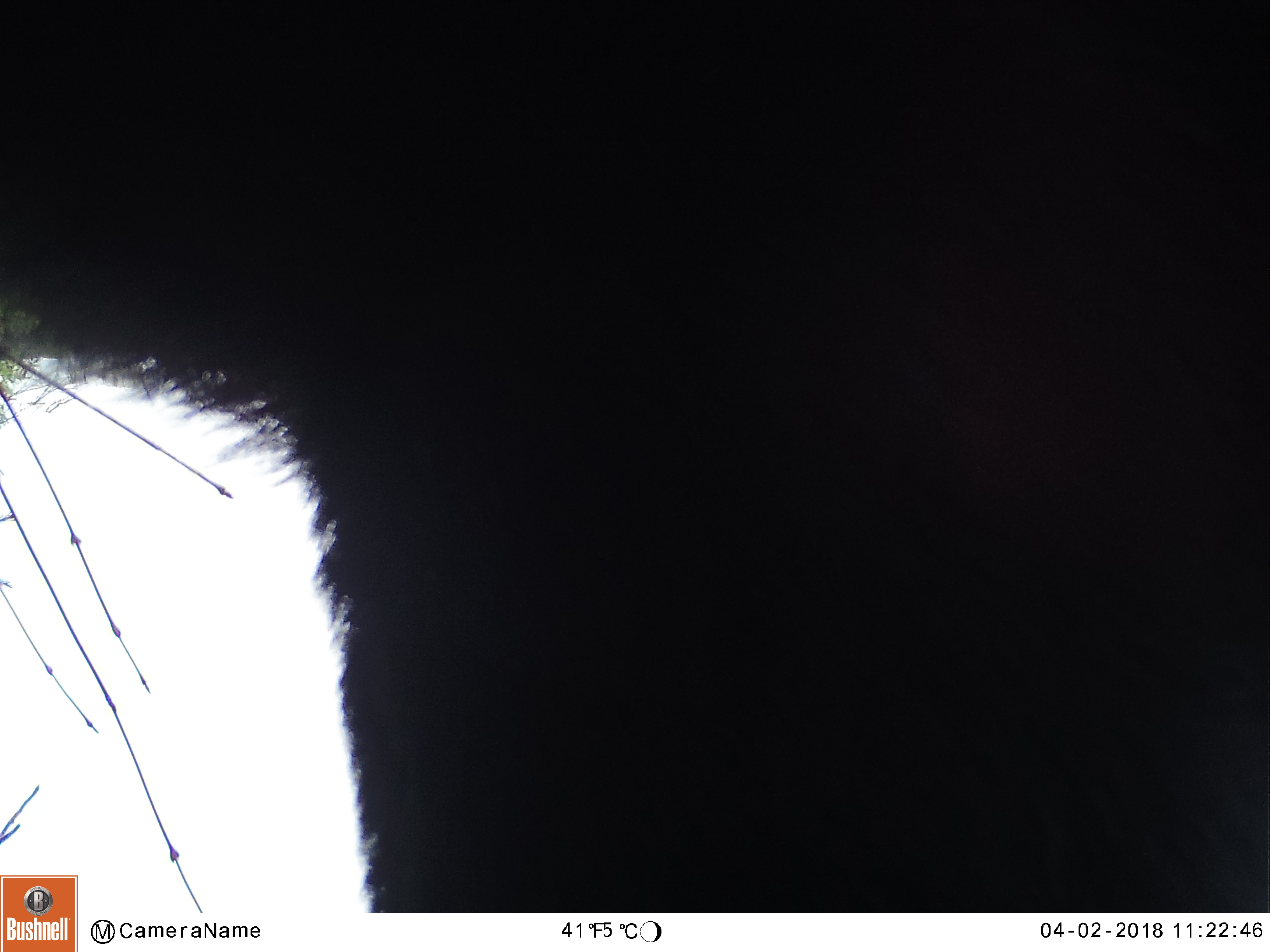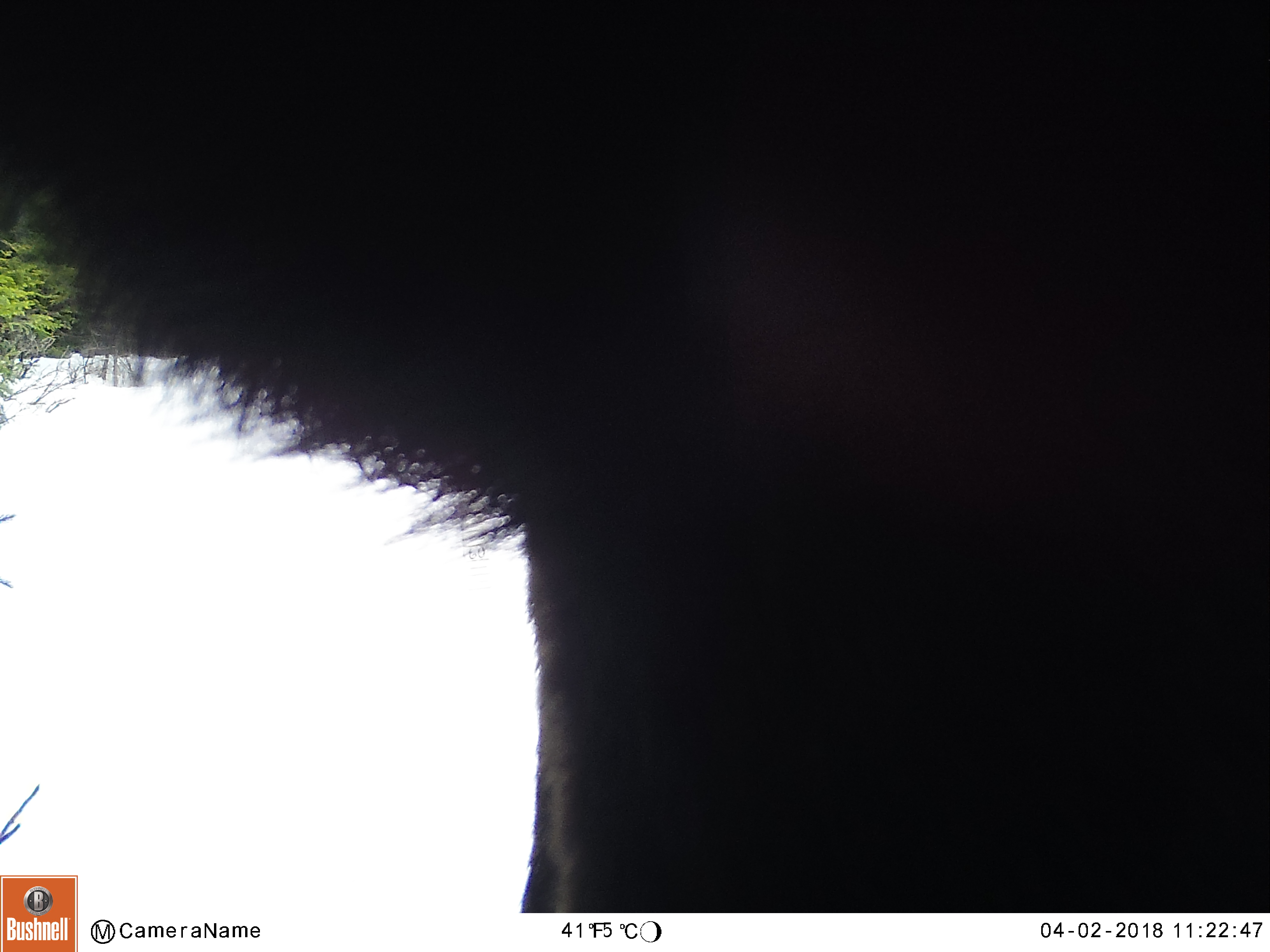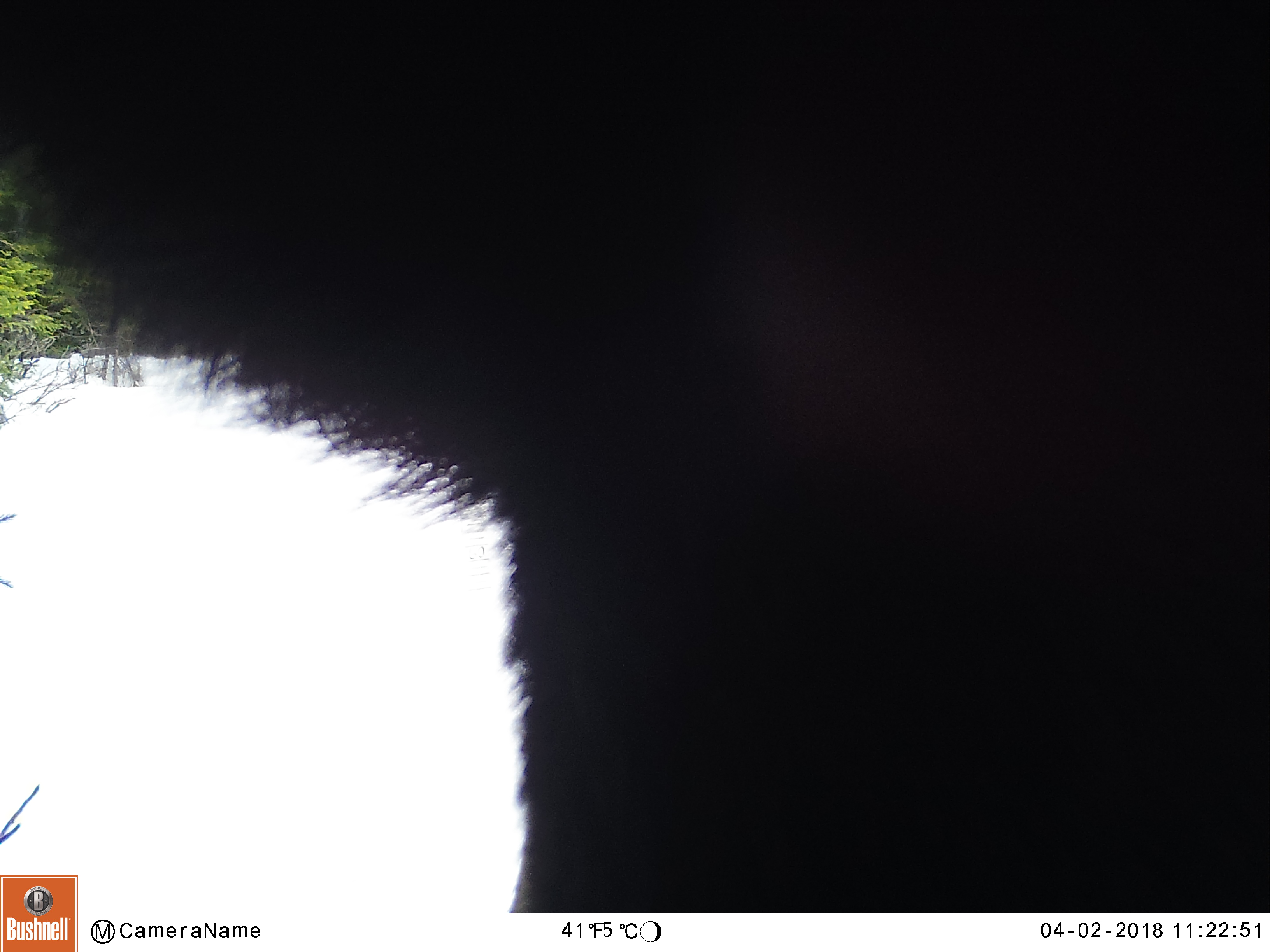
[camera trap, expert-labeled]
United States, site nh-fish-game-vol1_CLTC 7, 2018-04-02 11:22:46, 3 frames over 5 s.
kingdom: Animalia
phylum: Chordata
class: Mammalia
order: Artiodactyla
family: Cervidae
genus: Alces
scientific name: Alces alces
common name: moose